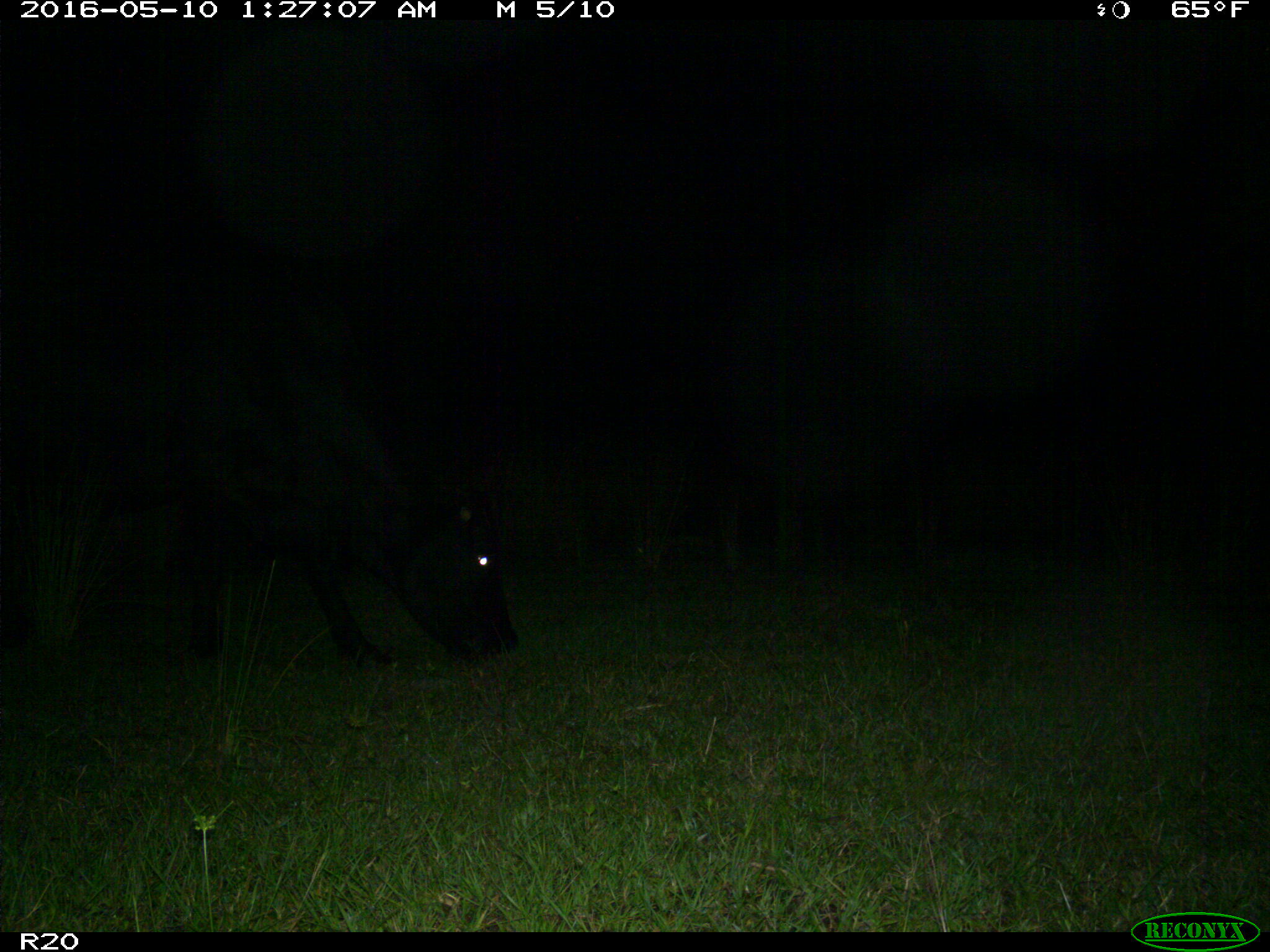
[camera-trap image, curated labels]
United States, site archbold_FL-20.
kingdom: Animalia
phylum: Chordata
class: Mammalia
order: Artiodactyla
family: Bovidae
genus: Bos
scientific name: Bos taurus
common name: domestic cow